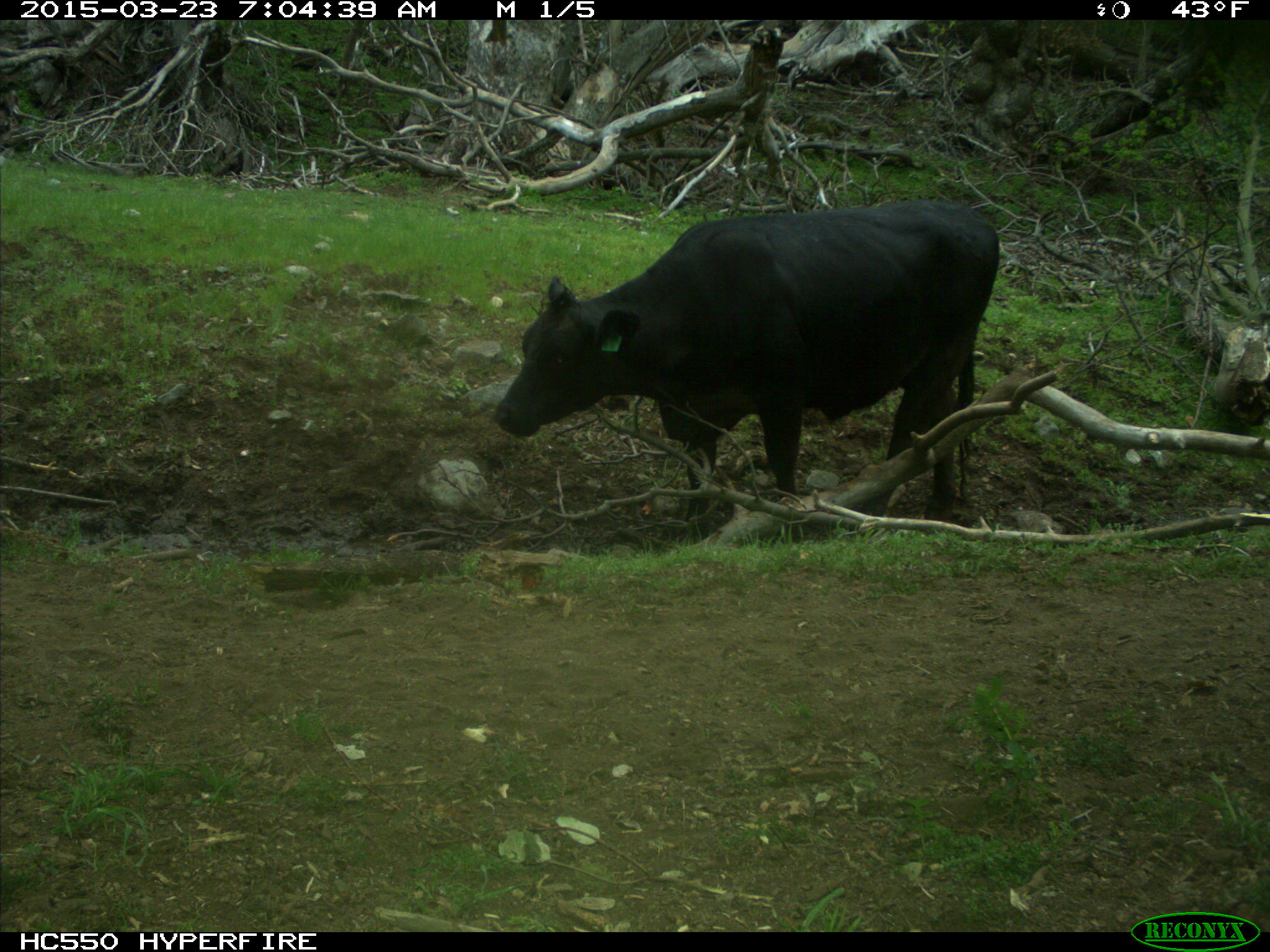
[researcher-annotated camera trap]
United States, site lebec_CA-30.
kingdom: Animalia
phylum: Chordata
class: Mammalia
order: Artiodactyla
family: Bovidae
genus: Bos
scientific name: Bos taurus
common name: domestic cow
Bos taurus (domestic cow).